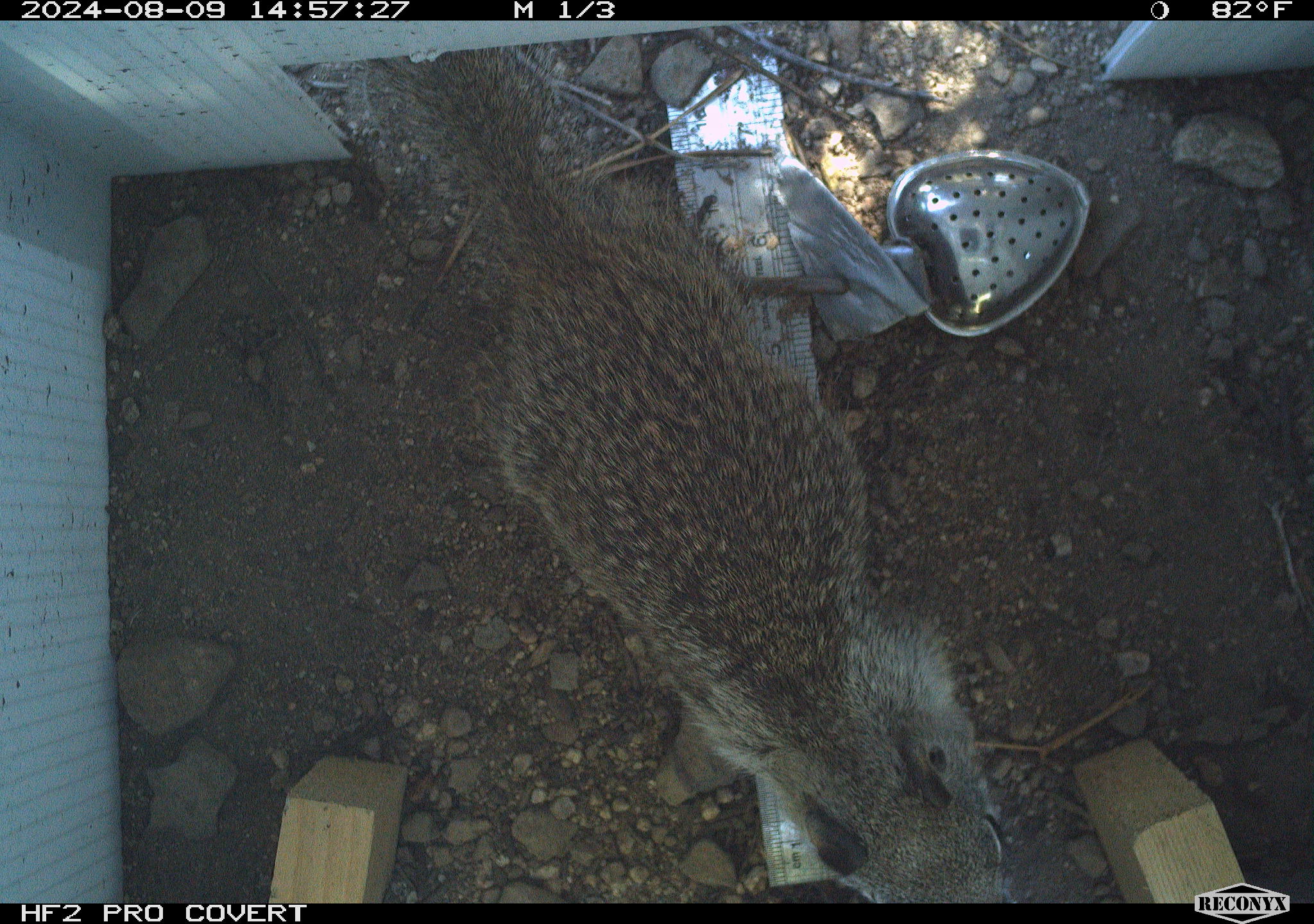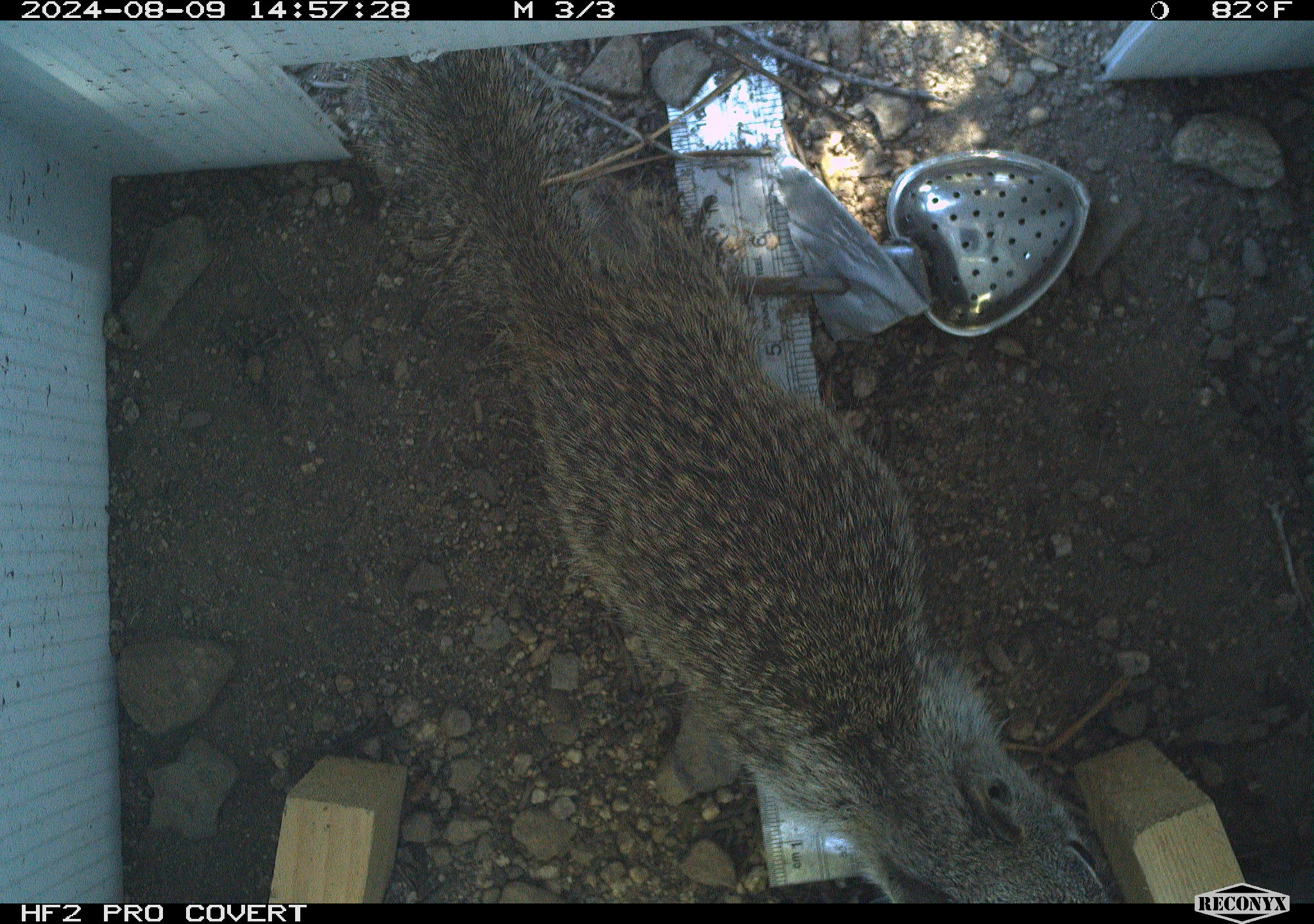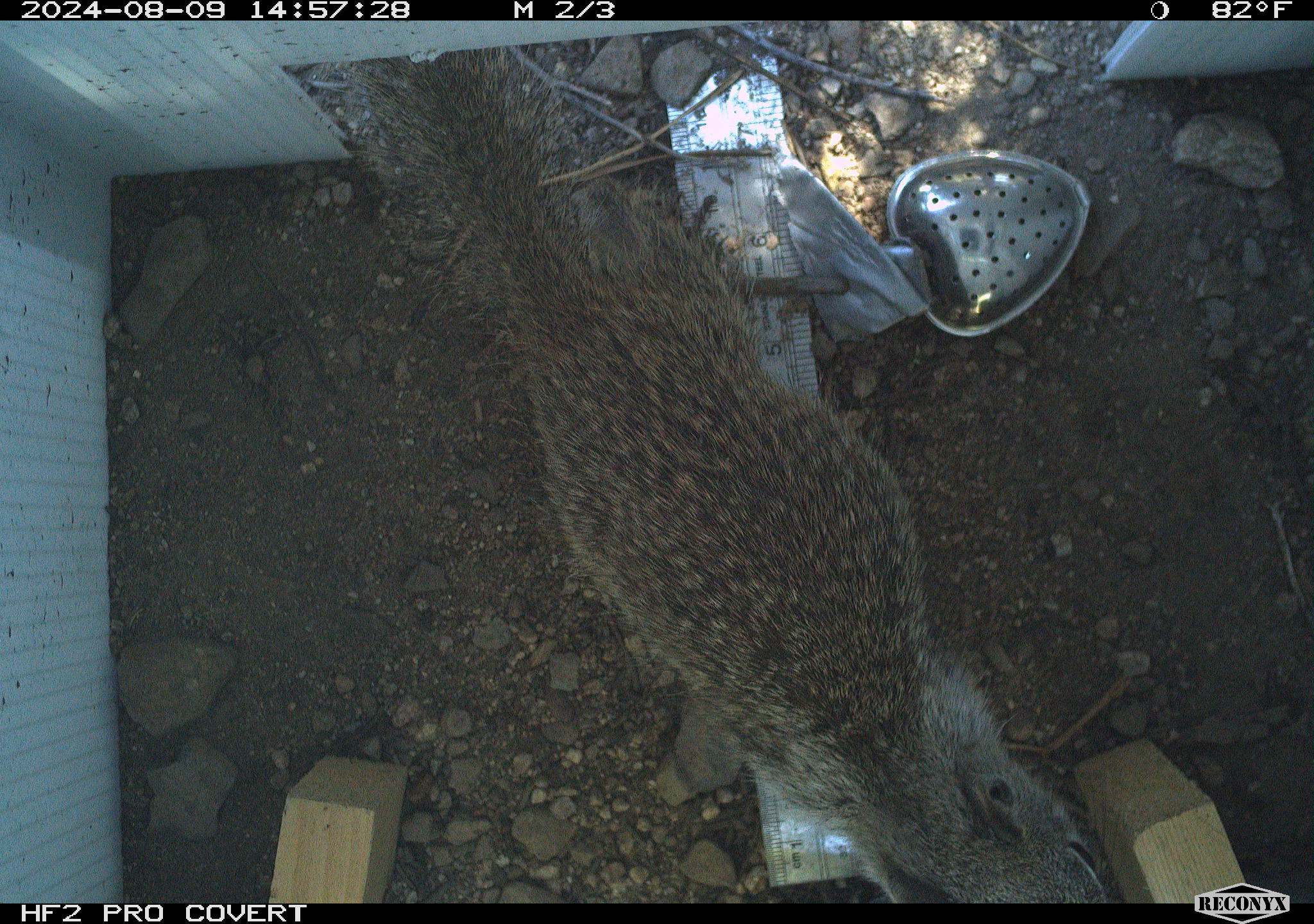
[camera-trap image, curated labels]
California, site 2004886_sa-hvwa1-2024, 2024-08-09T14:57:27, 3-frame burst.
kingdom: Animalia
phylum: Chordata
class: Mammalia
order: Rodentia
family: Sciuridae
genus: Otospermophilus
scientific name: Otospermophilus beecheyi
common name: california ground squirrel